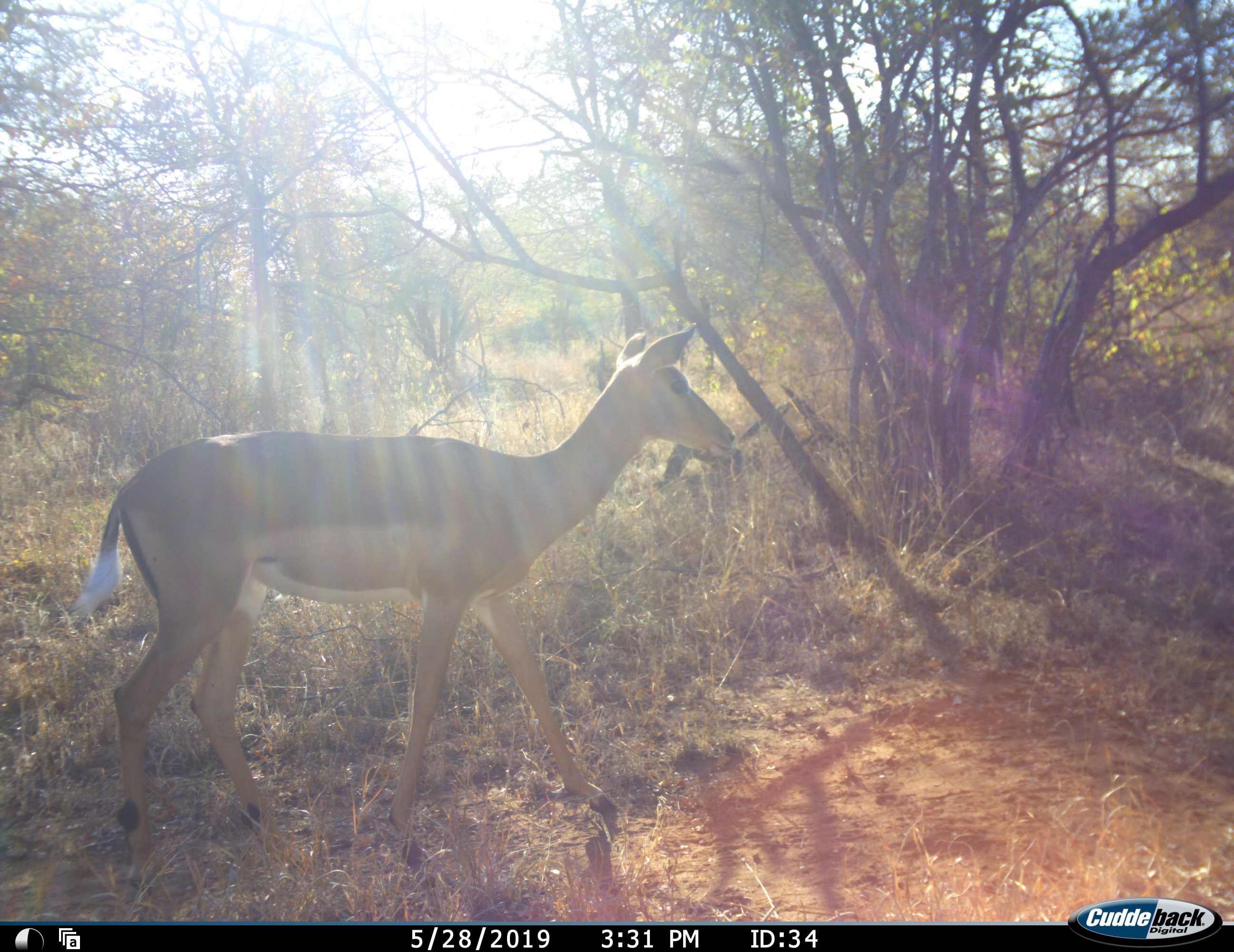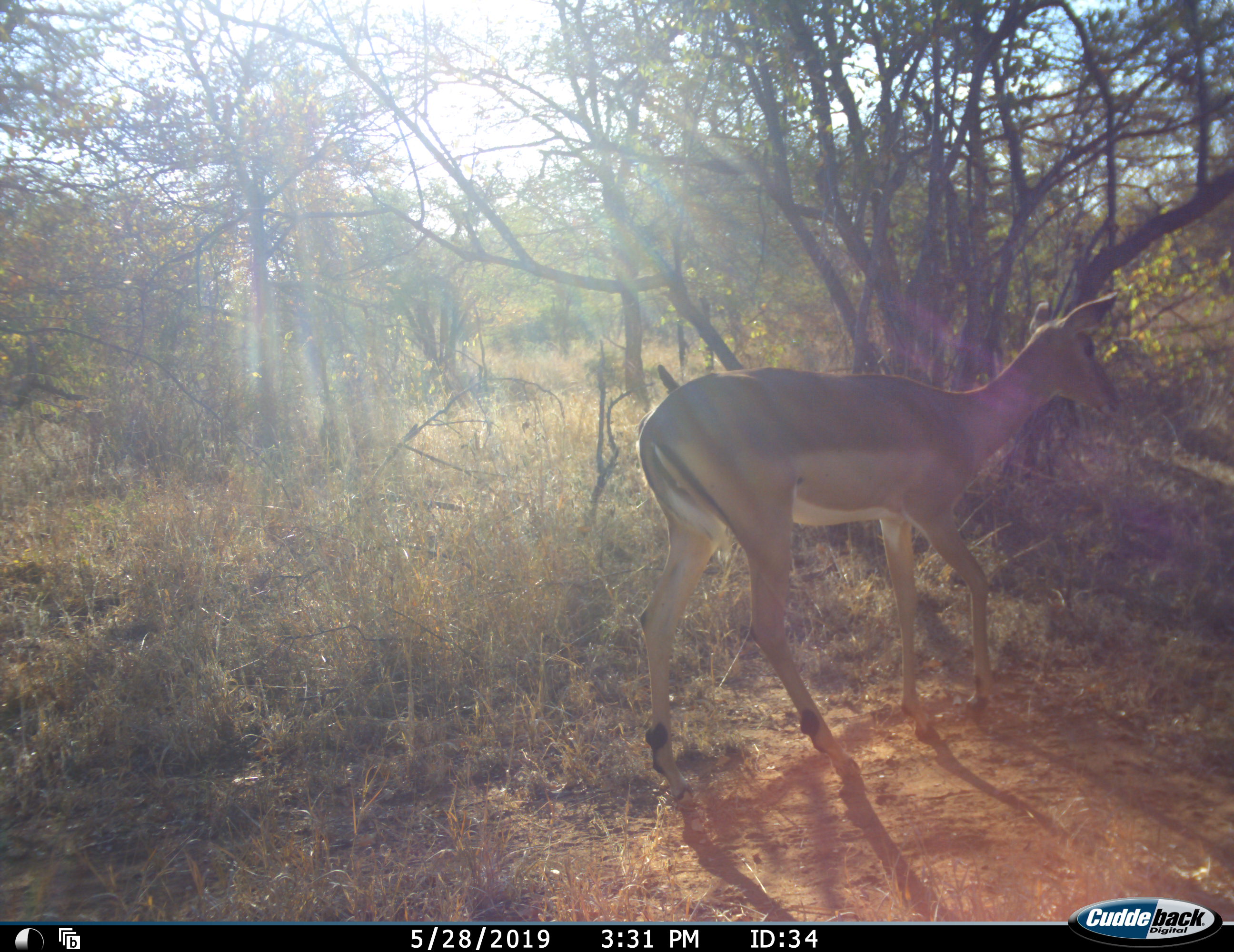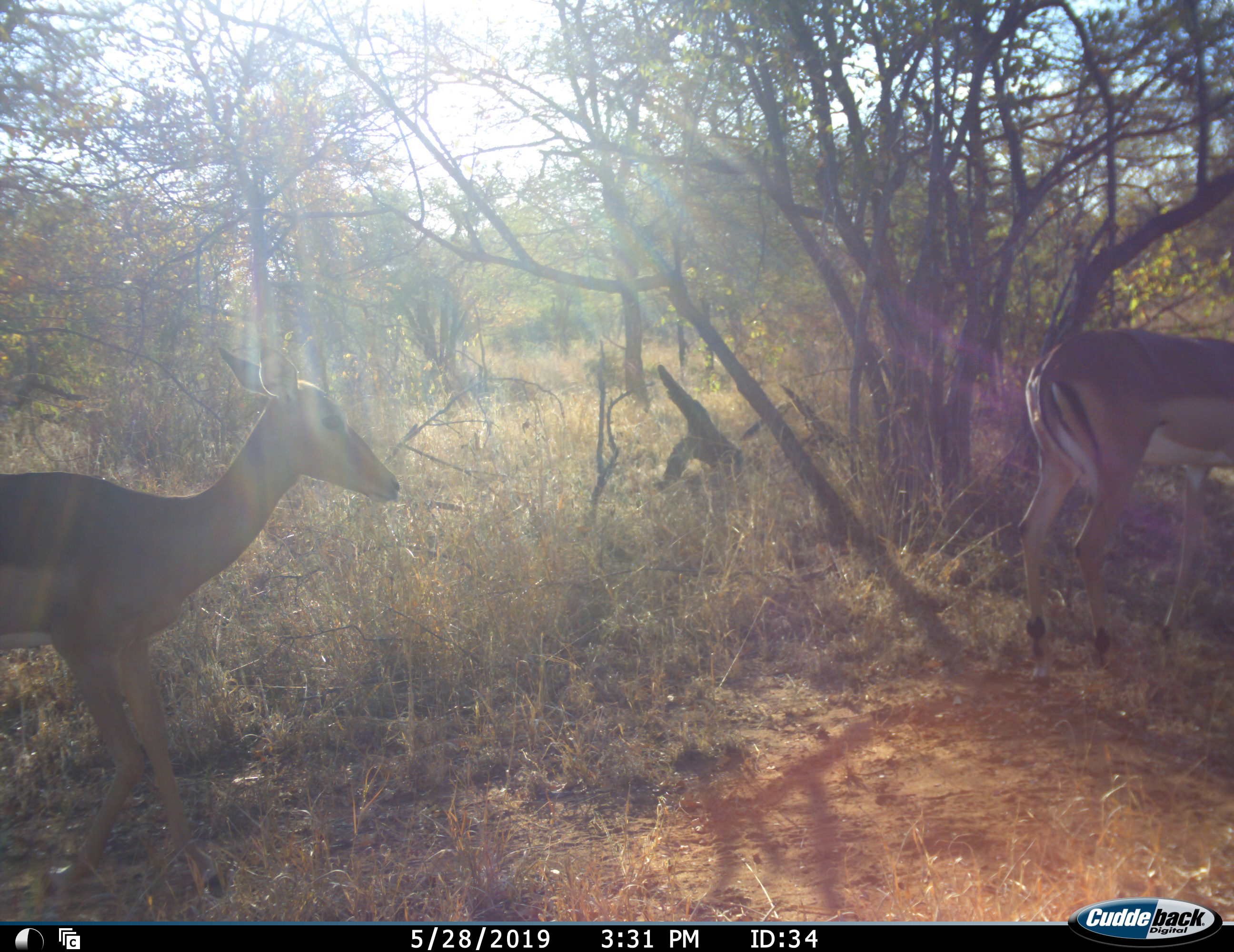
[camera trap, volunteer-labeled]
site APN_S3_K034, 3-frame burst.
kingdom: Animalia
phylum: Chordata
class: Mammalia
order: Artiodactyla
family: Bovidae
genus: Aepyceros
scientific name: Aepyceros melampus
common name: impala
Impala (Aepyceros melampus), count 2. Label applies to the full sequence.